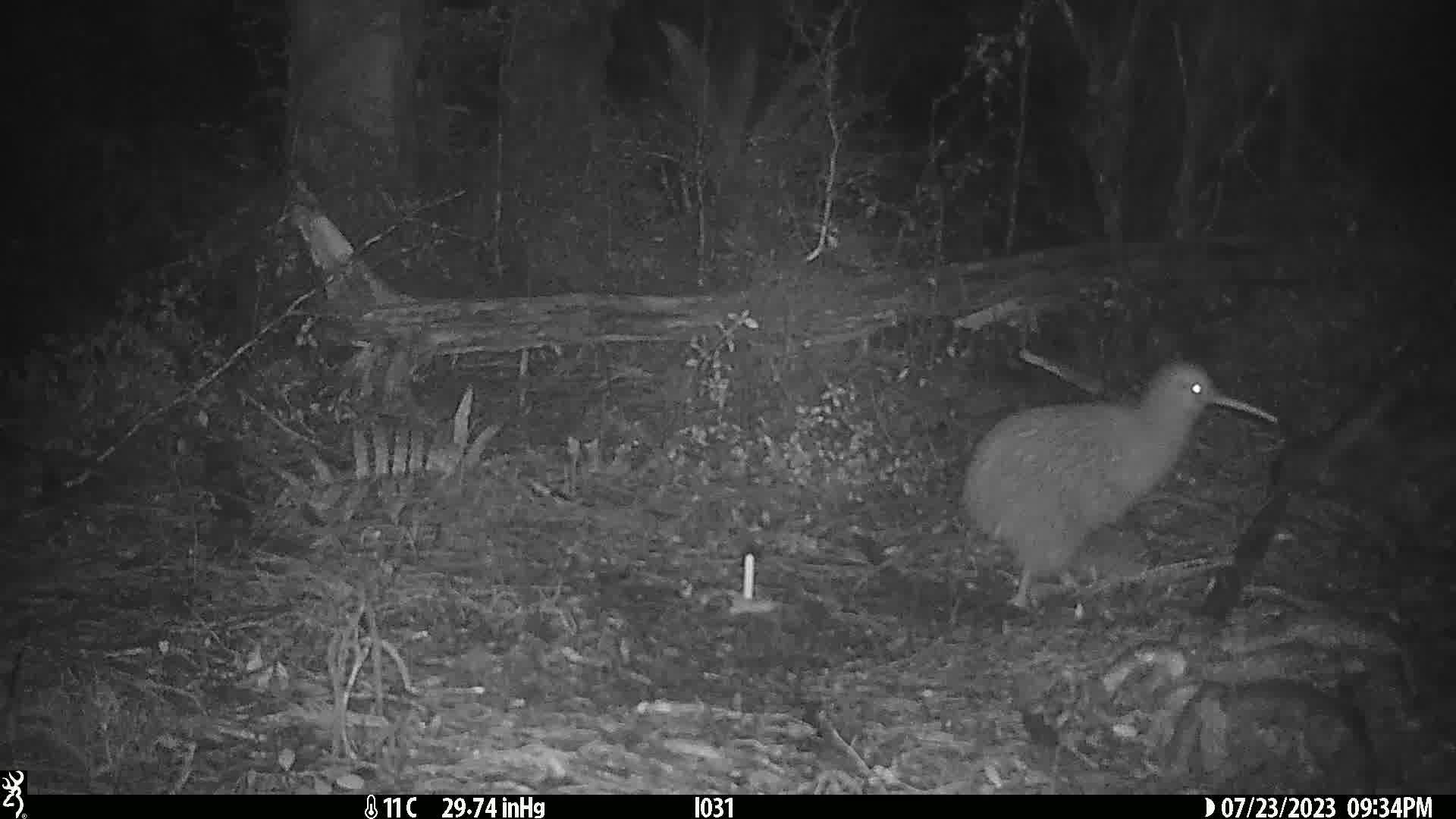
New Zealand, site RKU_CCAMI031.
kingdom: Animalia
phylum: Chordata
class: Aves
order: Apterygiformes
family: Apterygidae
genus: Apteryx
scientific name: Apteryx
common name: kiwi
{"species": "kiwi (Apteryx)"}